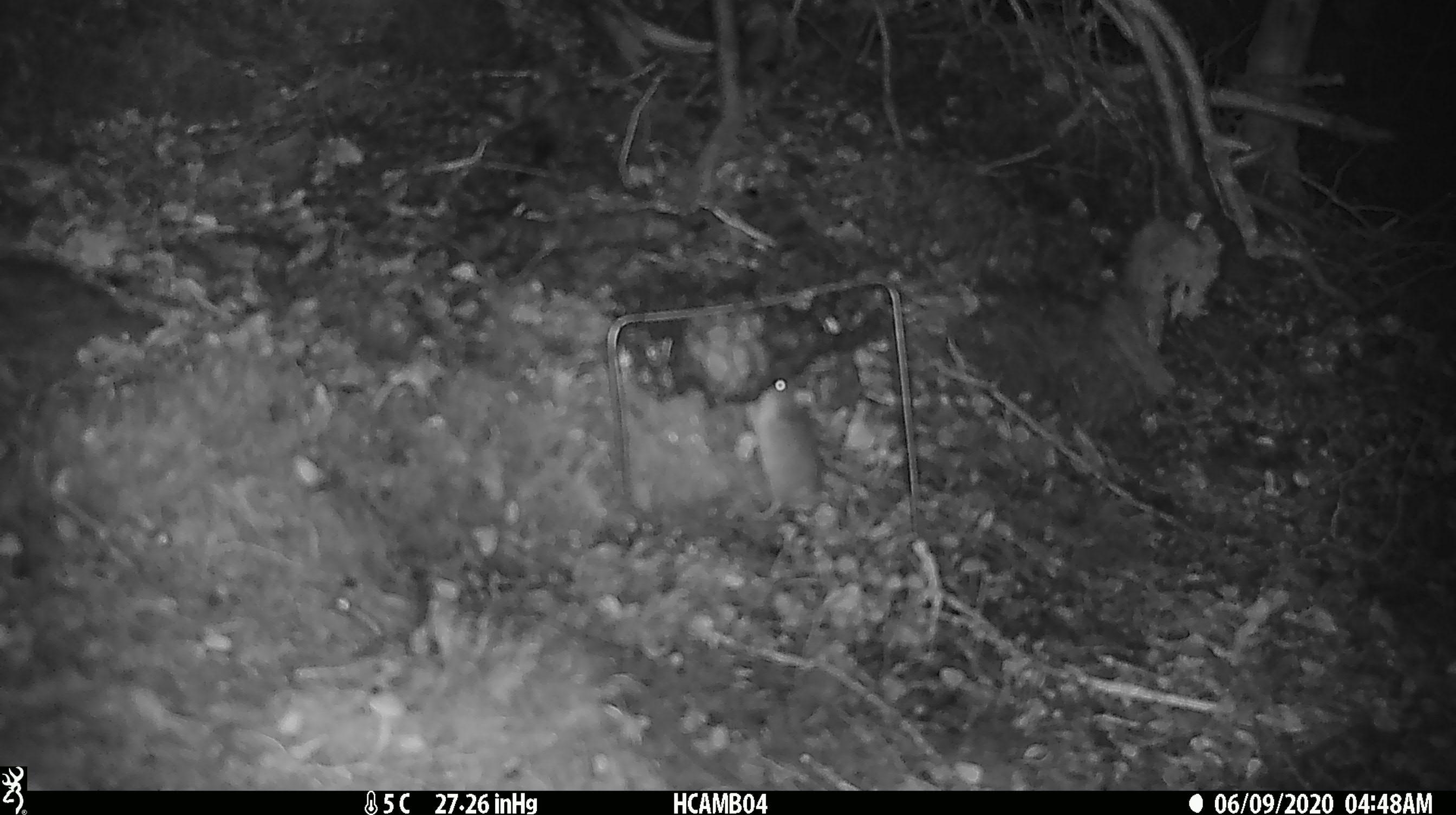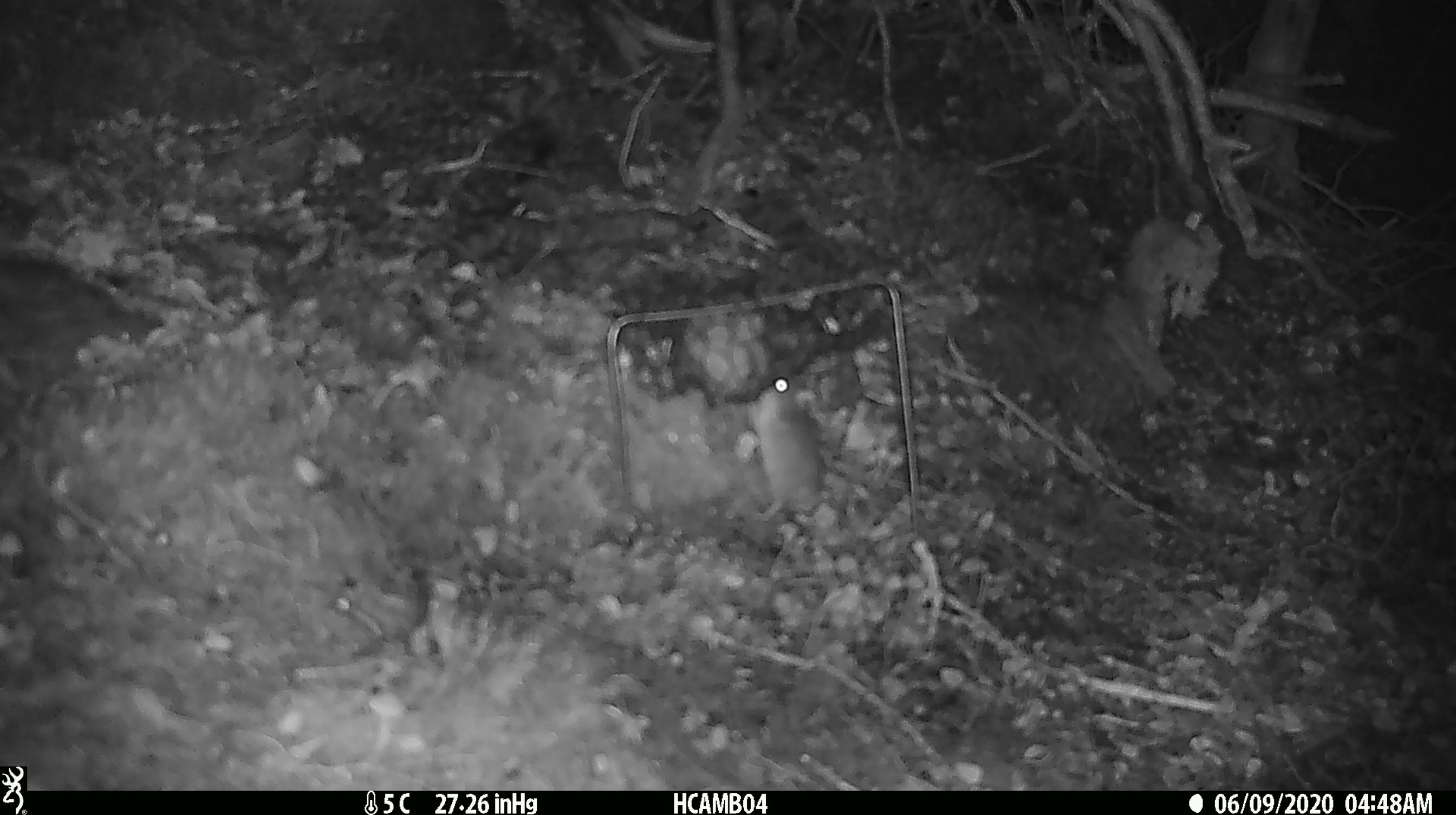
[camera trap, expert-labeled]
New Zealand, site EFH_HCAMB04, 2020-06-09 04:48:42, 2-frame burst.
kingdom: Animalia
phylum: Chordata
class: Mammalia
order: Rodentia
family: Muridae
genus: Mus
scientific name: Mus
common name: mouse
Mouse (Mus).